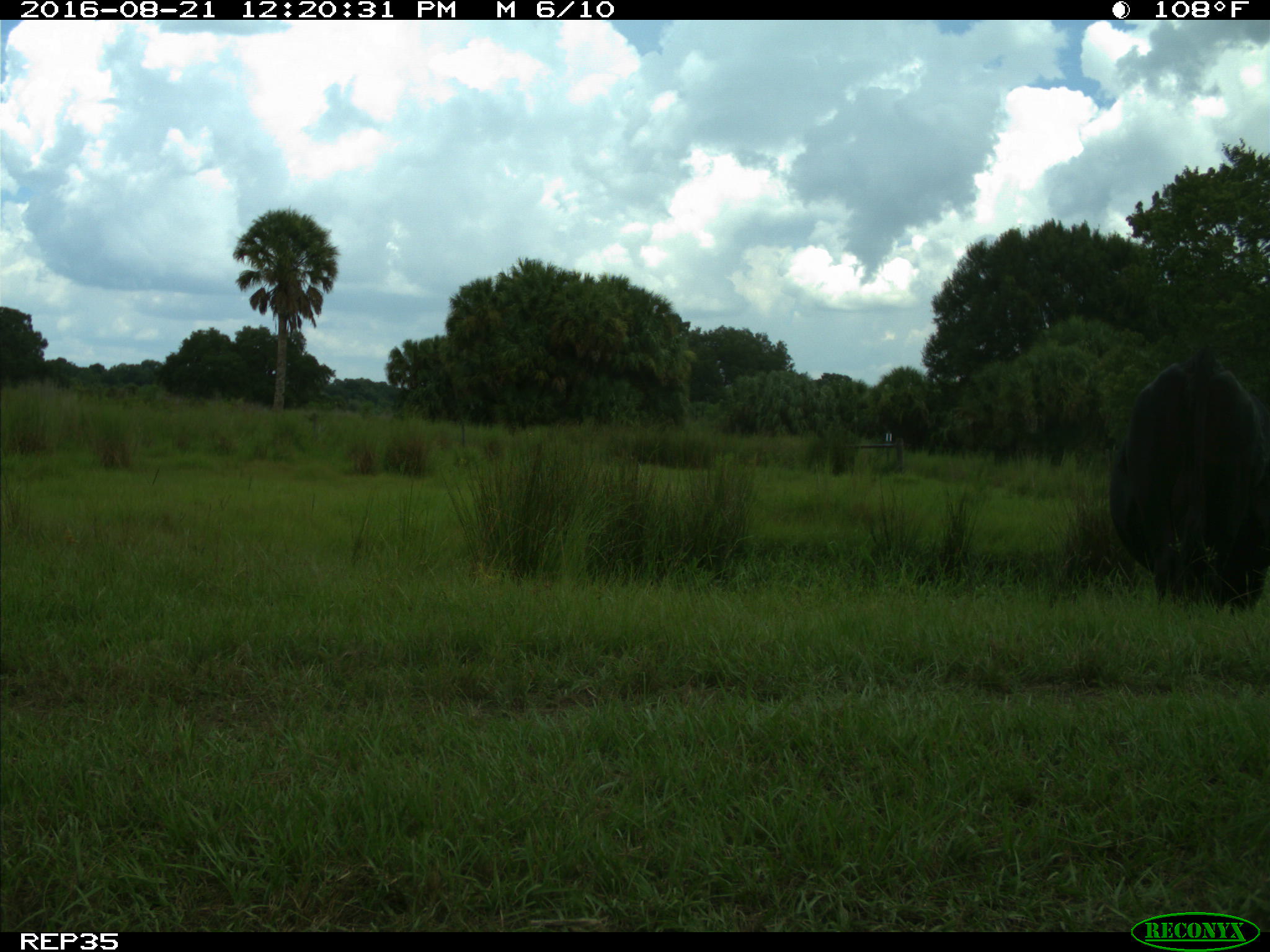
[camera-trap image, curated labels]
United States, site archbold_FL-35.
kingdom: Animalia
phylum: Chordata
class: Mammalia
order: Artiodactyla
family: Bovidae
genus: Bos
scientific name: Bos taurus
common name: domestic cow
Bos taurus (domestic cow).